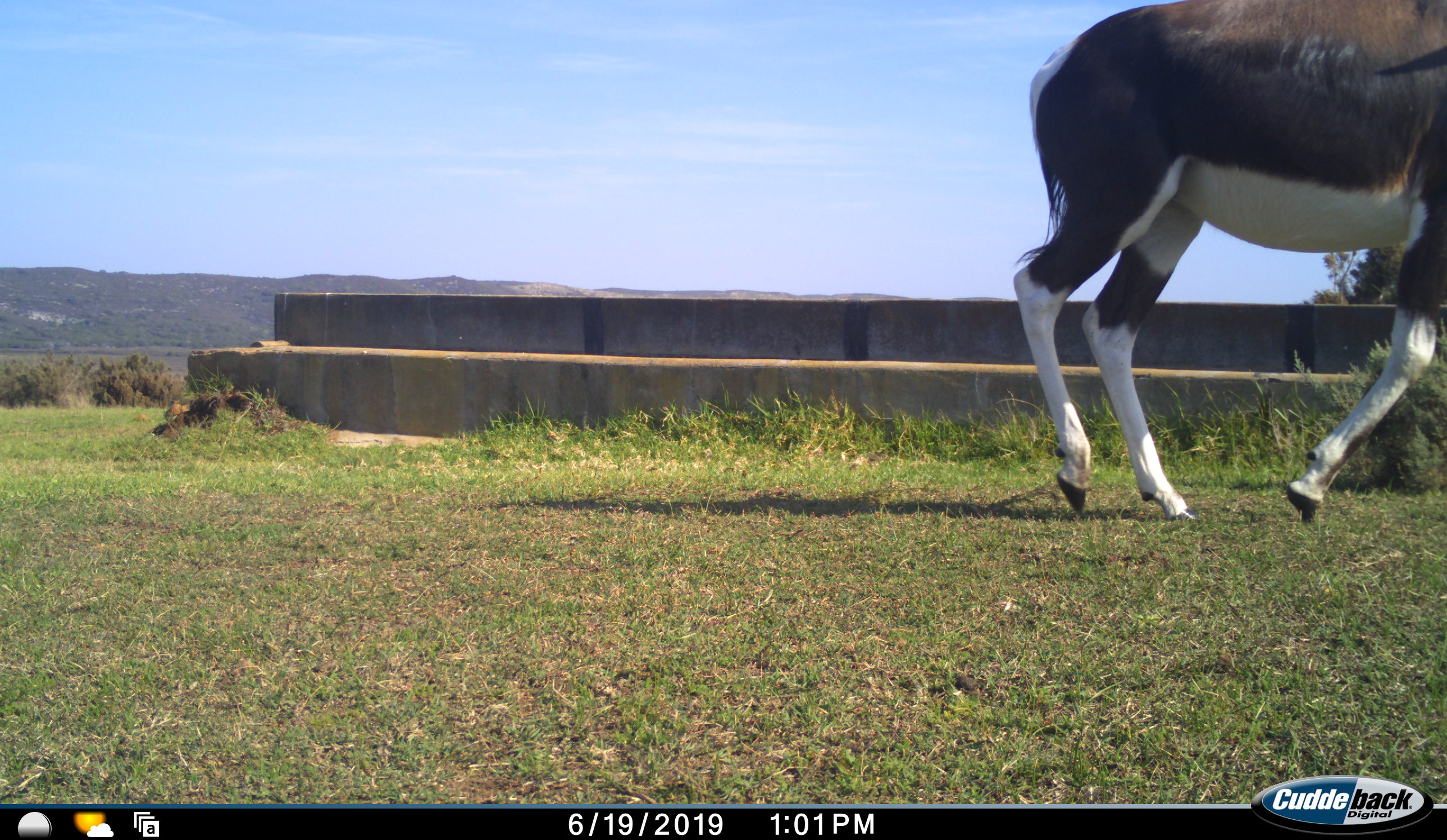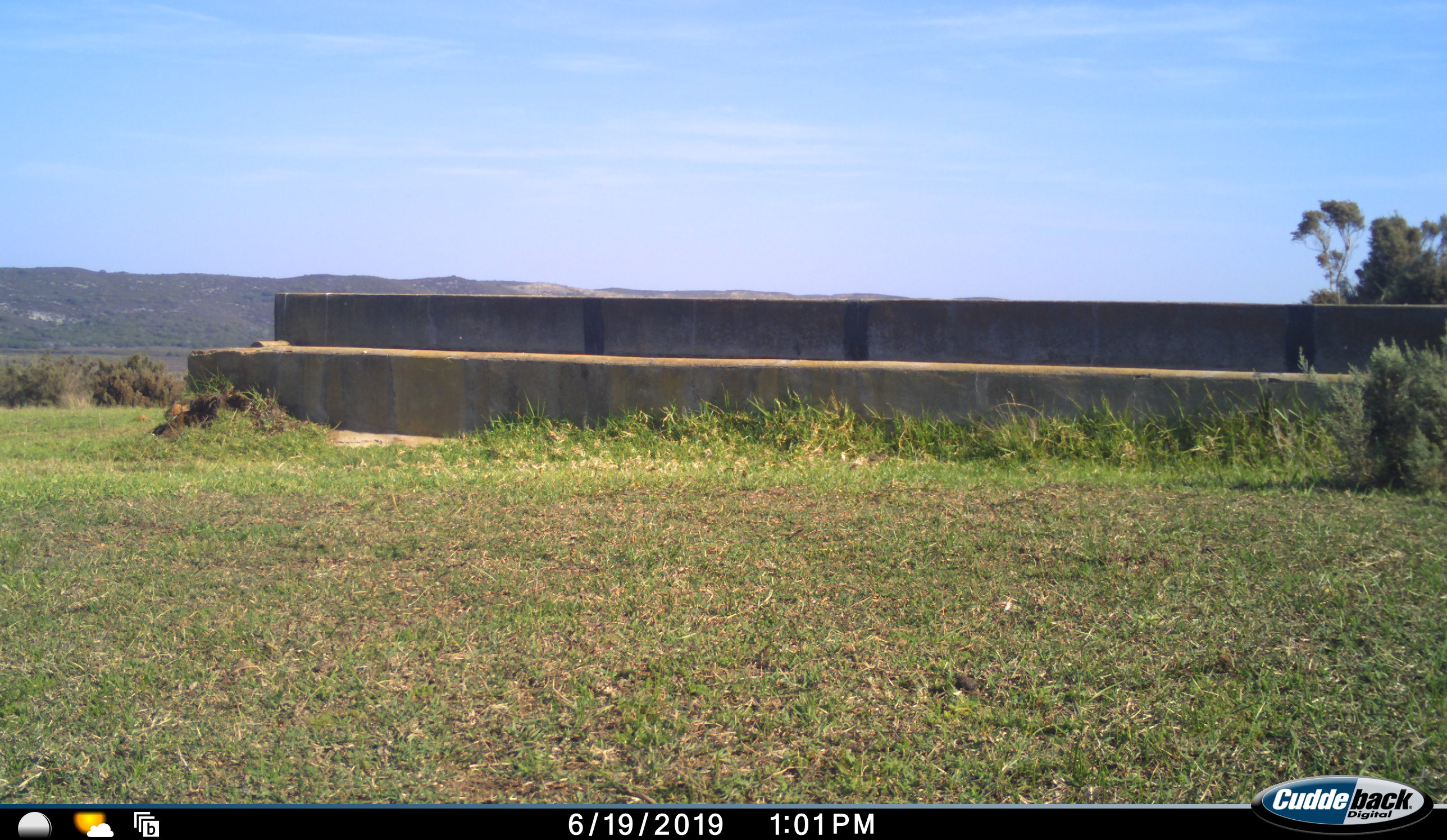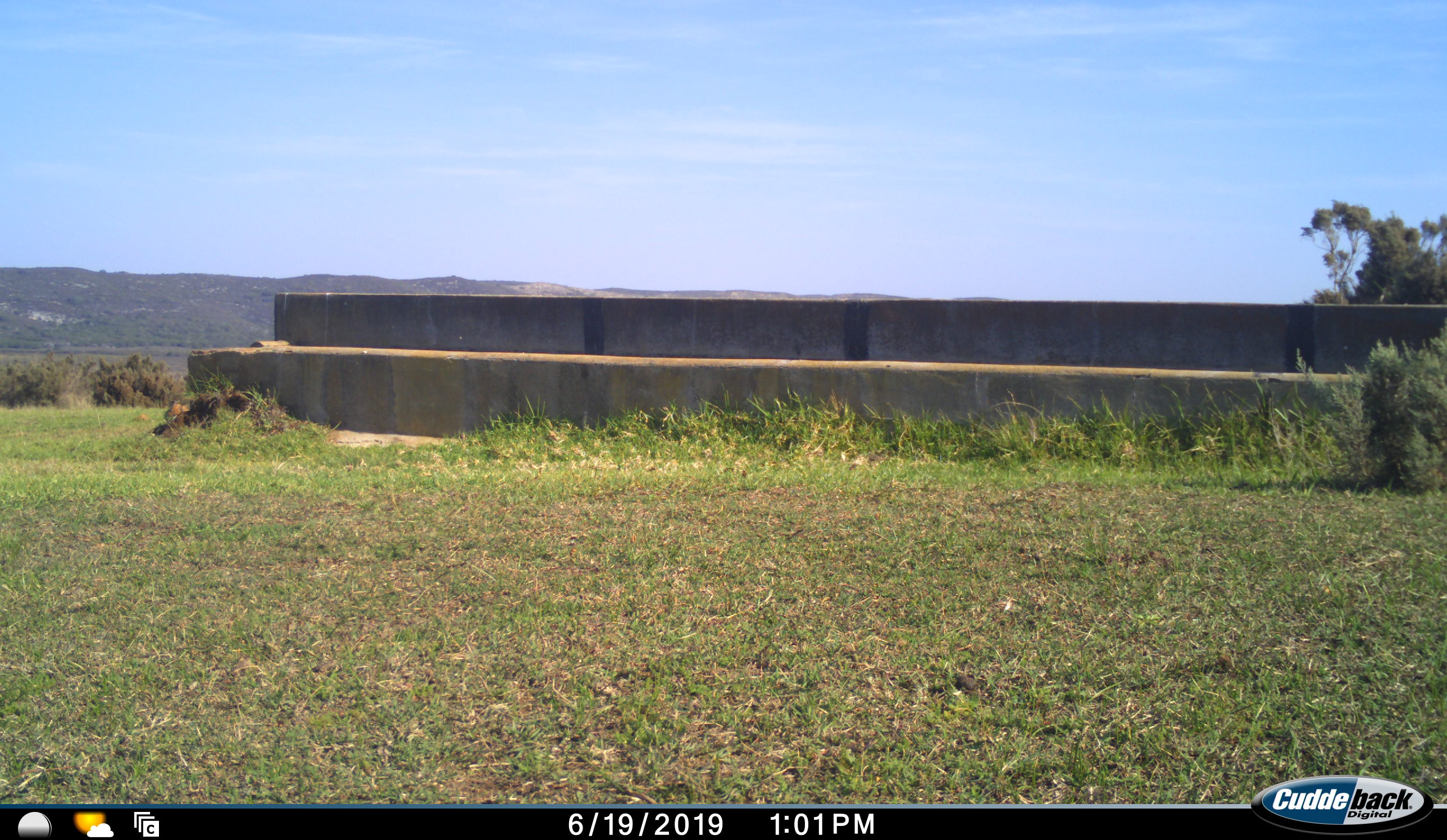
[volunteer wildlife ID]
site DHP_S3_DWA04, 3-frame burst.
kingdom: Animalia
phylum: Chordata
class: Mammalia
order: Artiodactyla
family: Bovidae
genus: Damaliscus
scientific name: Damaliscus pygargus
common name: bontebok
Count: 1.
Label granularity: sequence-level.